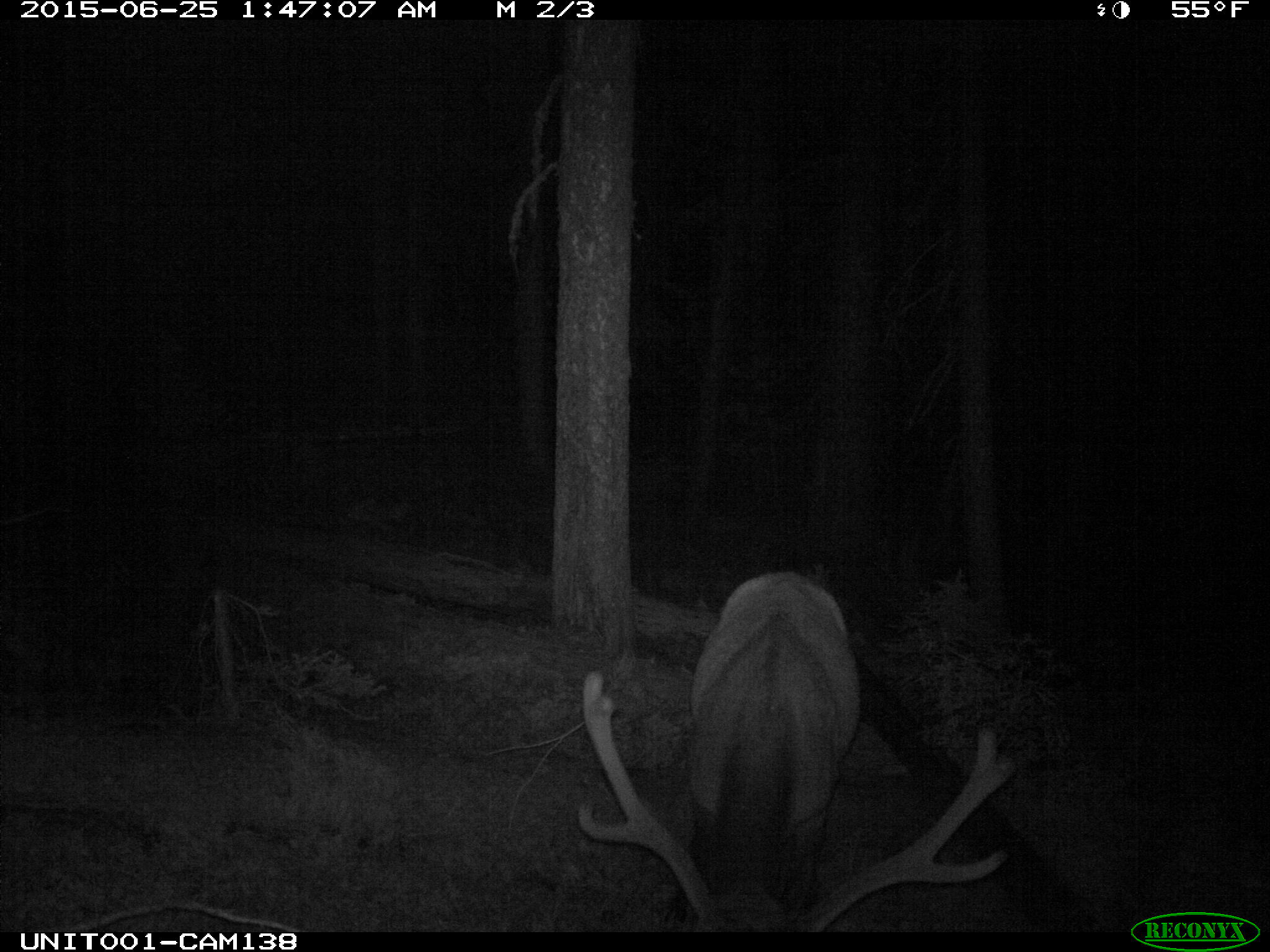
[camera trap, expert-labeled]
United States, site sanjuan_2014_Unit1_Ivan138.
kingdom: Animalia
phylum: Chordata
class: Mammalia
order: Artiodactyla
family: Cervidae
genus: Cervus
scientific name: Cervus elaphus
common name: red deer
Cervus elaphus (red deer).